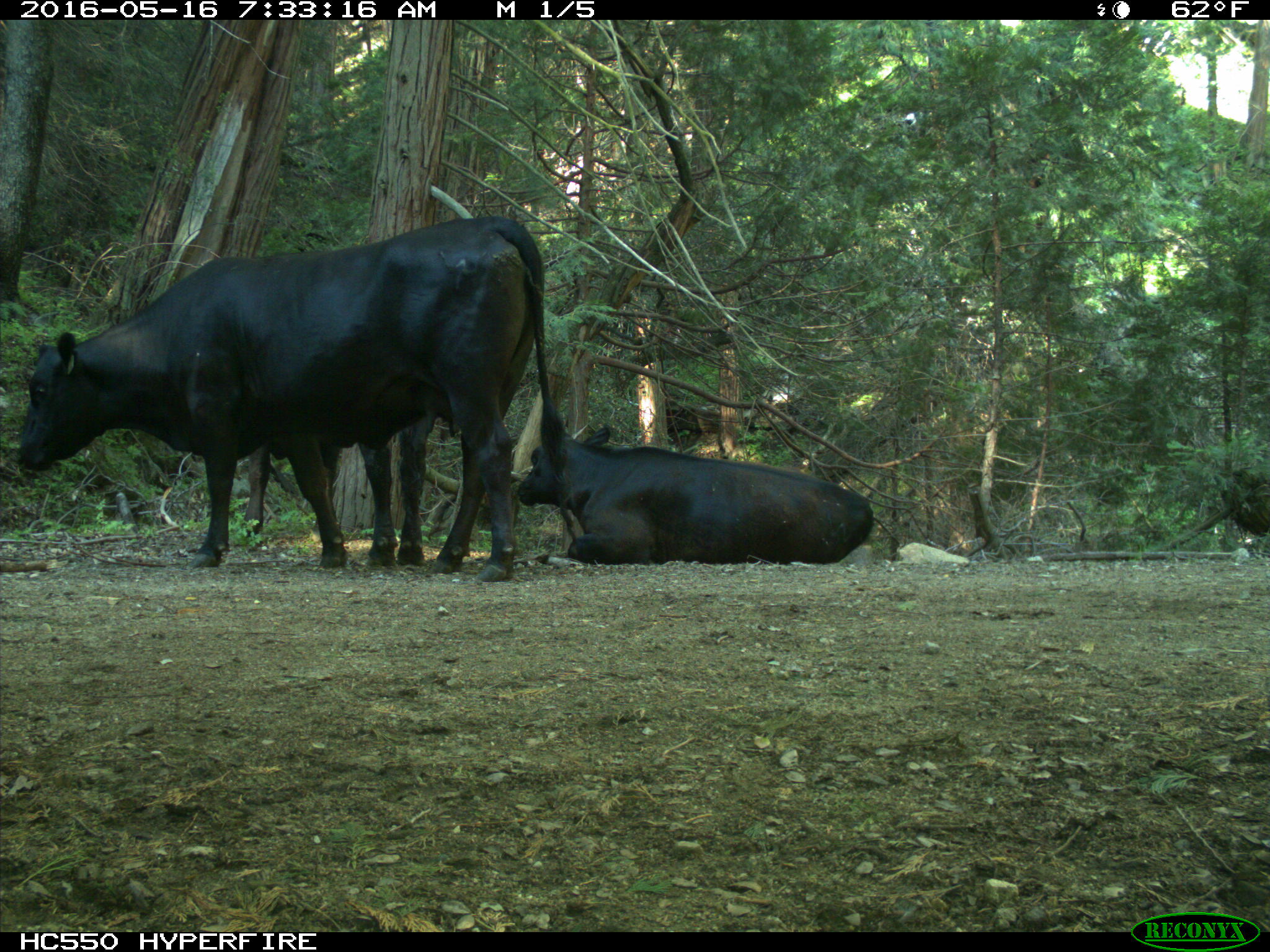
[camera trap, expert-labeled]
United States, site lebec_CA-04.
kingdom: Animalia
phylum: Chordata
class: Mammalia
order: Artiodactyla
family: Bovidae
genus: Bos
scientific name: Bos taurus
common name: domestic cow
Bos taurus (domestic cow).